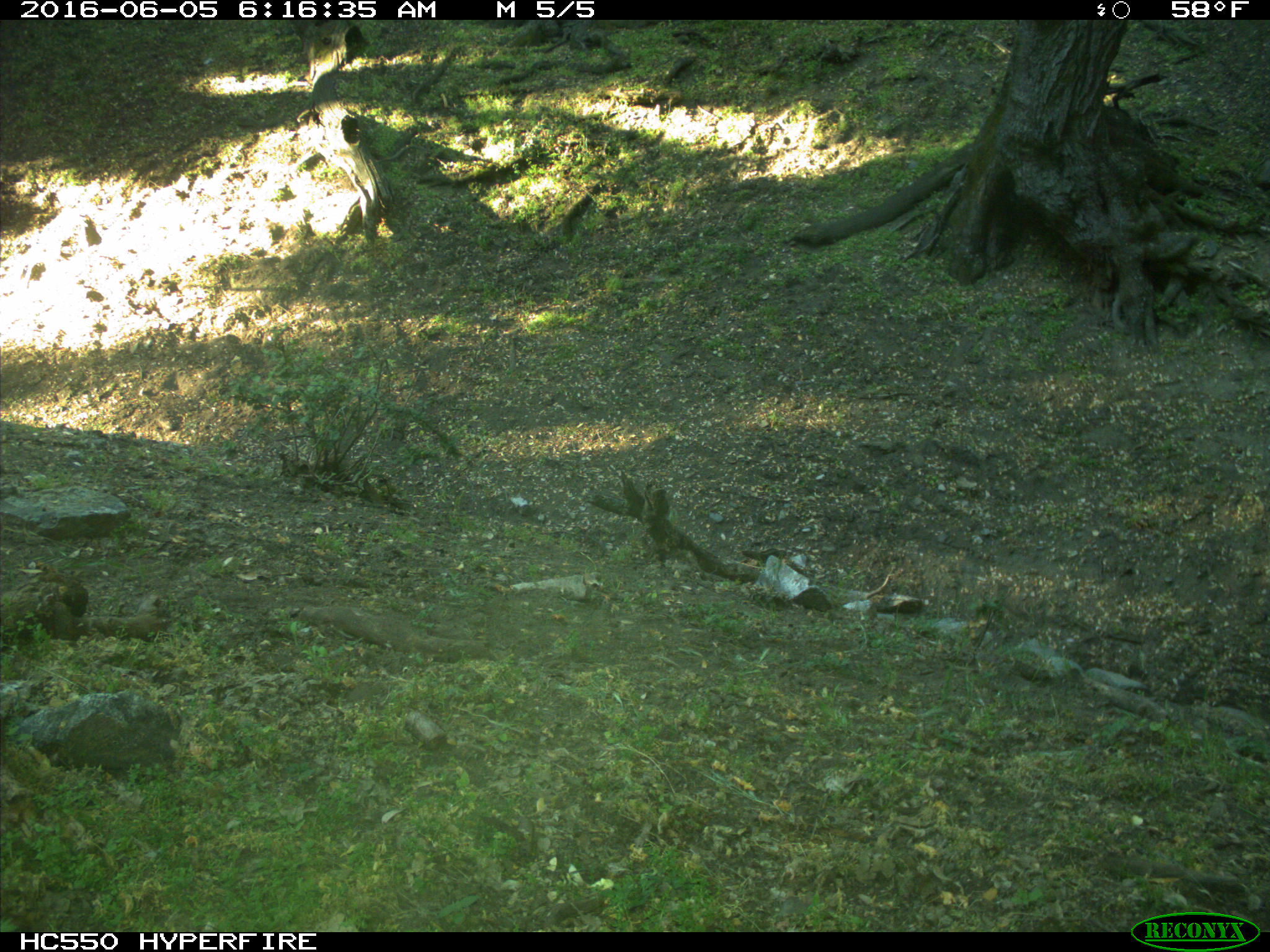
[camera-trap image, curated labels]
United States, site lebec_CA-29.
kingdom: Animalia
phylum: Chordata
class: Mammalia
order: Artiodactyla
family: Bovidae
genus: Bos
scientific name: Bos taurus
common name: domestic cow